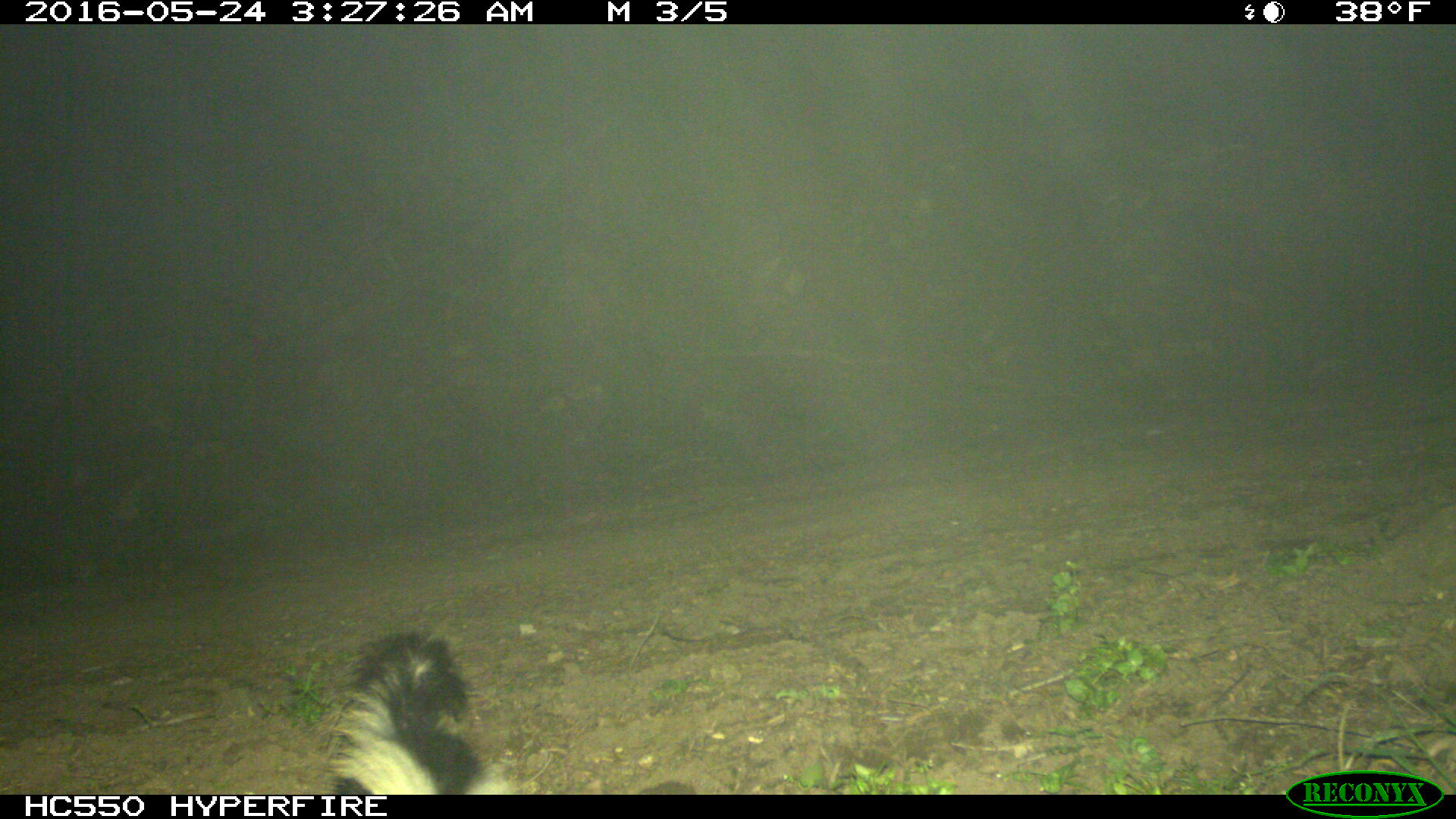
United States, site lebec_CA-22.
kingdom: Animalia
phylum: Chordata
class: Mammalia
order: Carnivora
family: Mephitidae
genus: Mephitis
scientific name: Mephitis mephitis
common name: striped skunk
Mephitis mephitis (striped skunk).